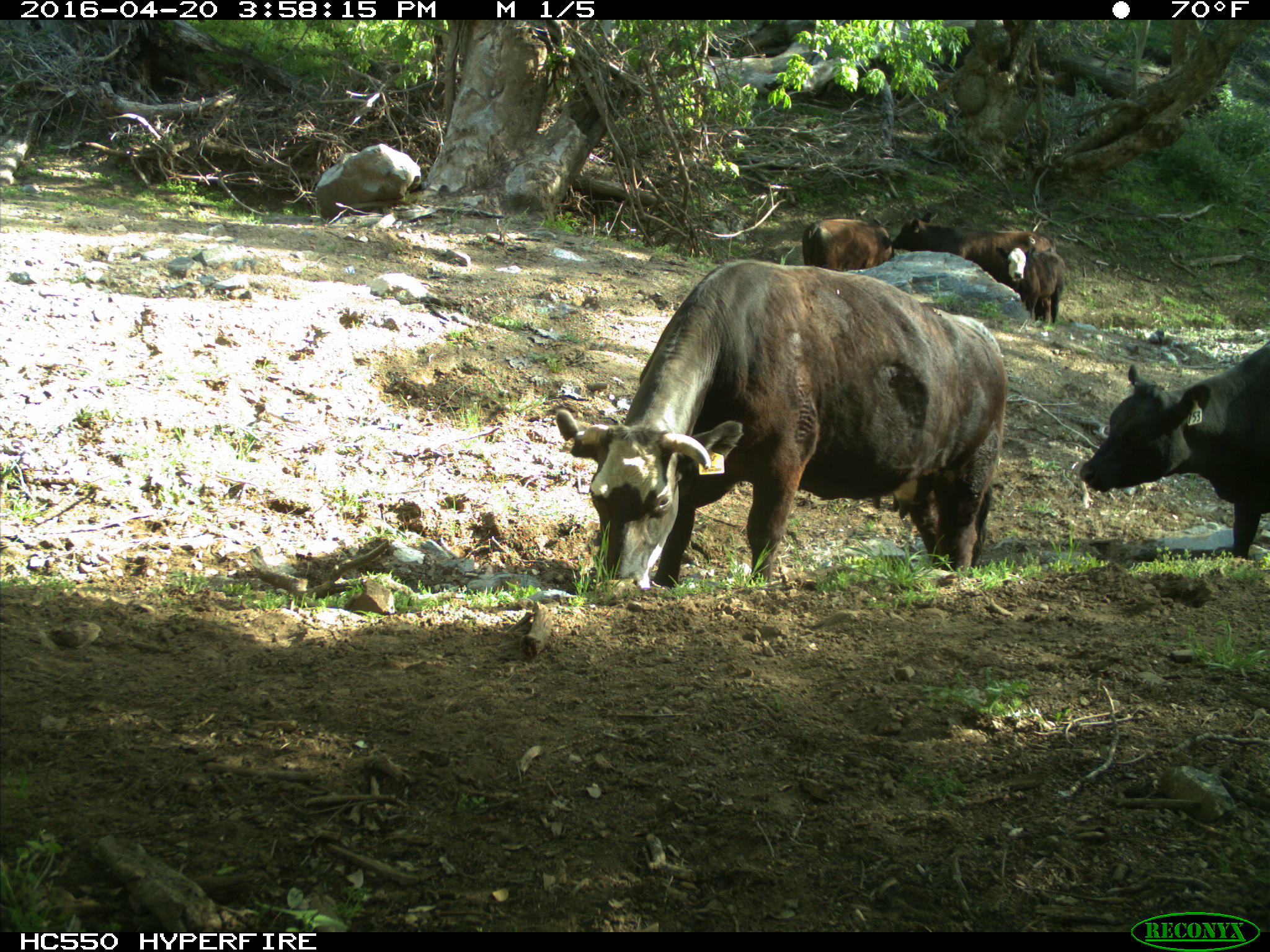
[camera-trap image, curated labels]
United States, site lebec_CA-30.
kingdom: Animalia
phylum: Chordata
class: Mammalia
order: Artiodactyla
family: Bovidae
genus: Bos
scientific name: Bos taurus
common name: domestic cow